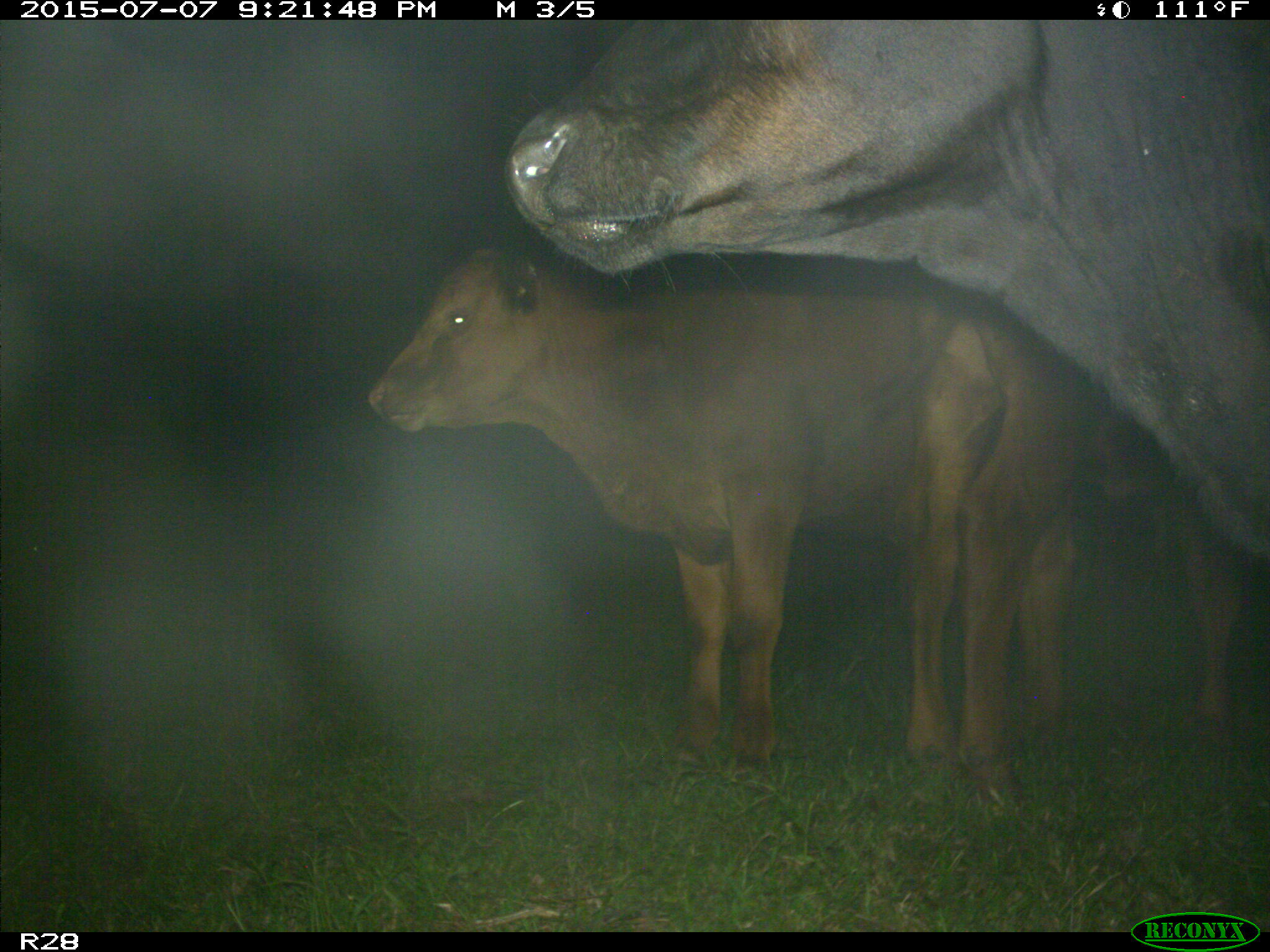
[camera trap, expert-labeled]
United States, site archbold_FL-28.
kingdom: Animalia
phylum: Chordata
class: Mammalia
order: Artiodactyla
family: Bovidae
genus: Bos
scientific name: Bos taurus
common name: domestic cow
Bos taurus (domestic cow).